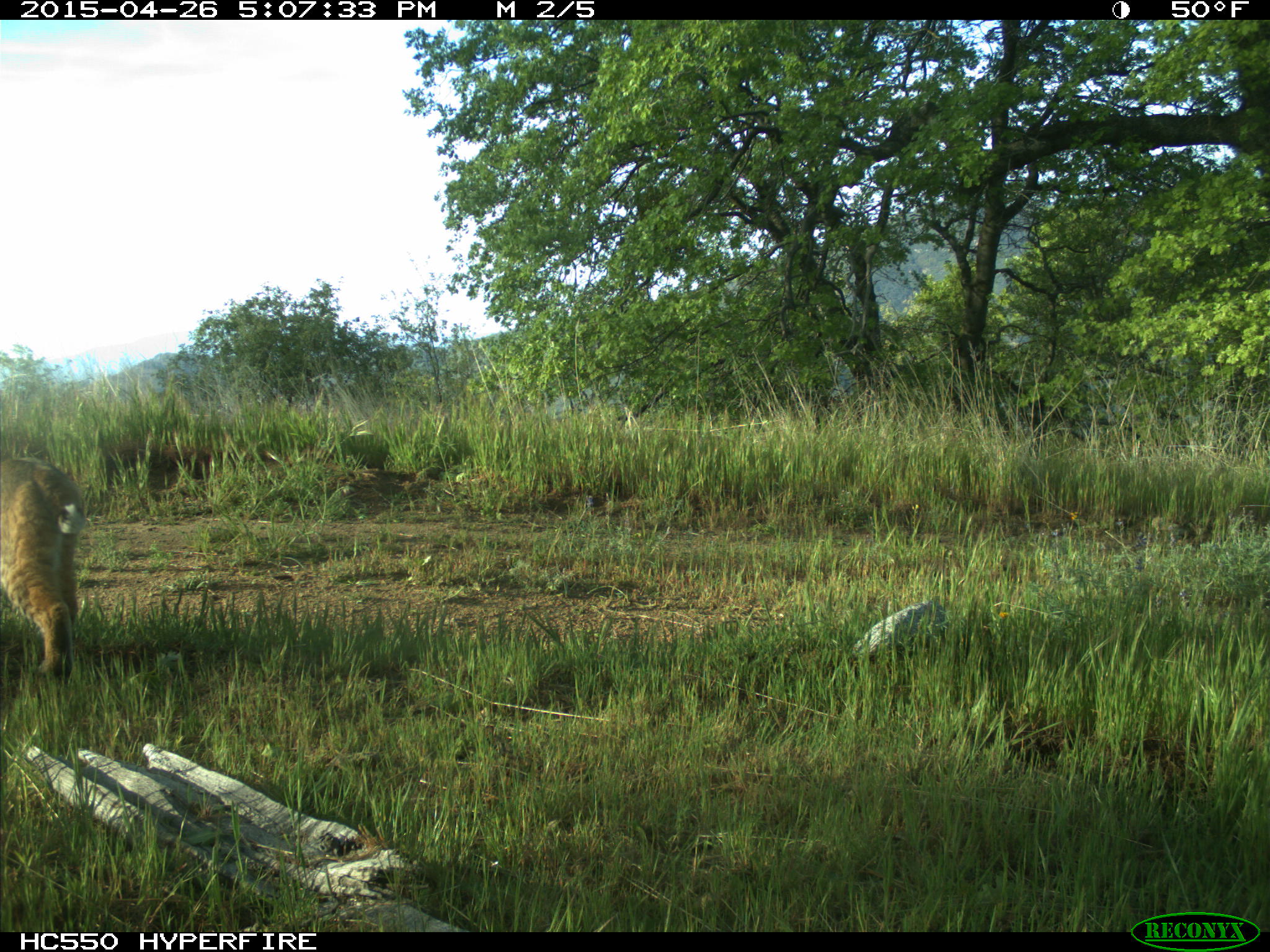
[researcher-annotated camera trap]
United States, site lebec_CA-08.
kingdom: Animalia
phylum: Chordata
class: Mammalia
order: Carnivora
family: Felidae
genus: Lynx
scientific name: Lynx rufus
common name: bobcat